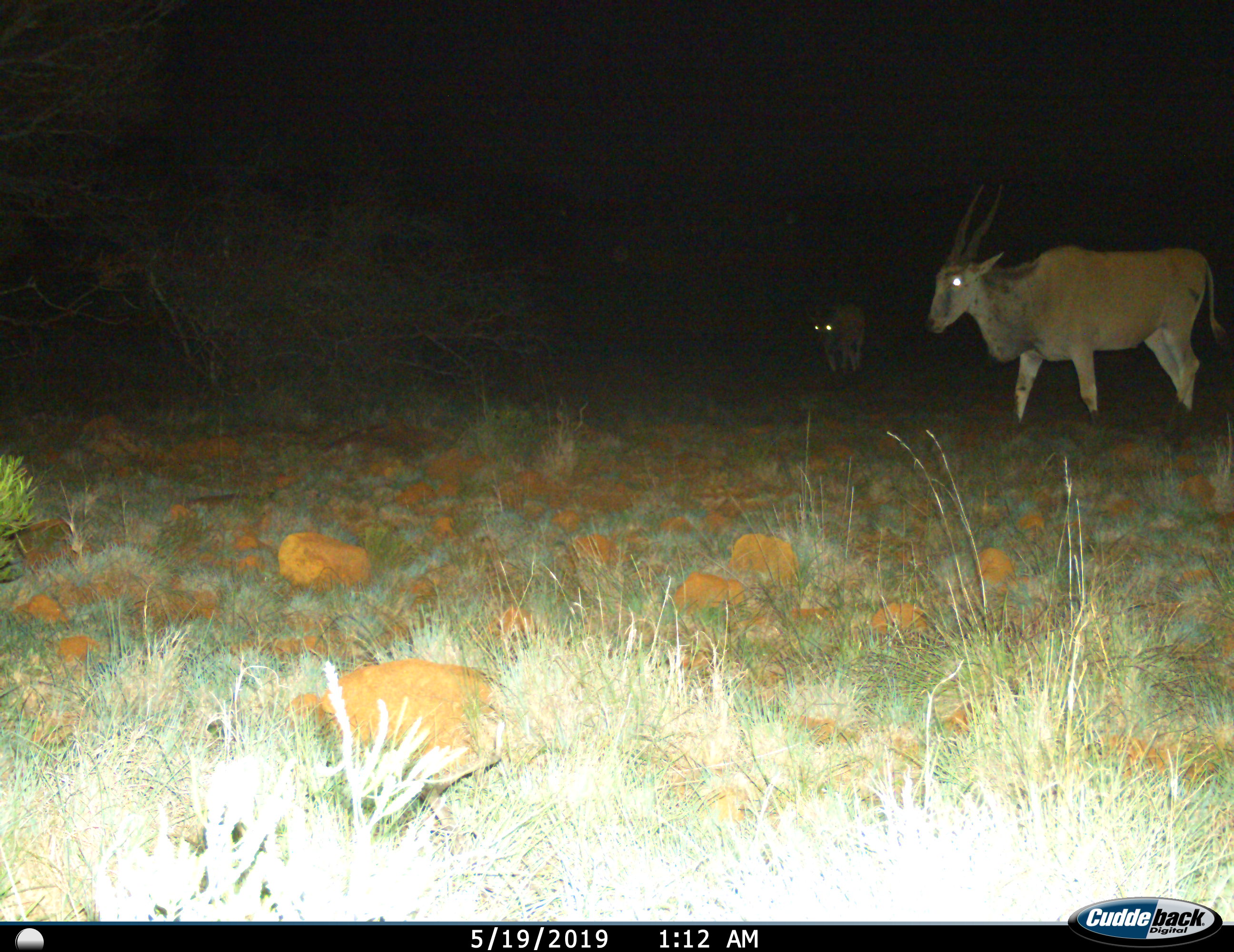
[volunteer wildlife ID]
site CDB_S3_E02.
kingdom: Animalia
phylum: Chordata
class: Mammalia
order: Artiodactyla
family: Bovidae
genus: Tragelaphus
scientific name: Tragelaphus oryx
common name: eland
Eland (Tragelaphus oryx), count 2. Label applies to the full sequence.